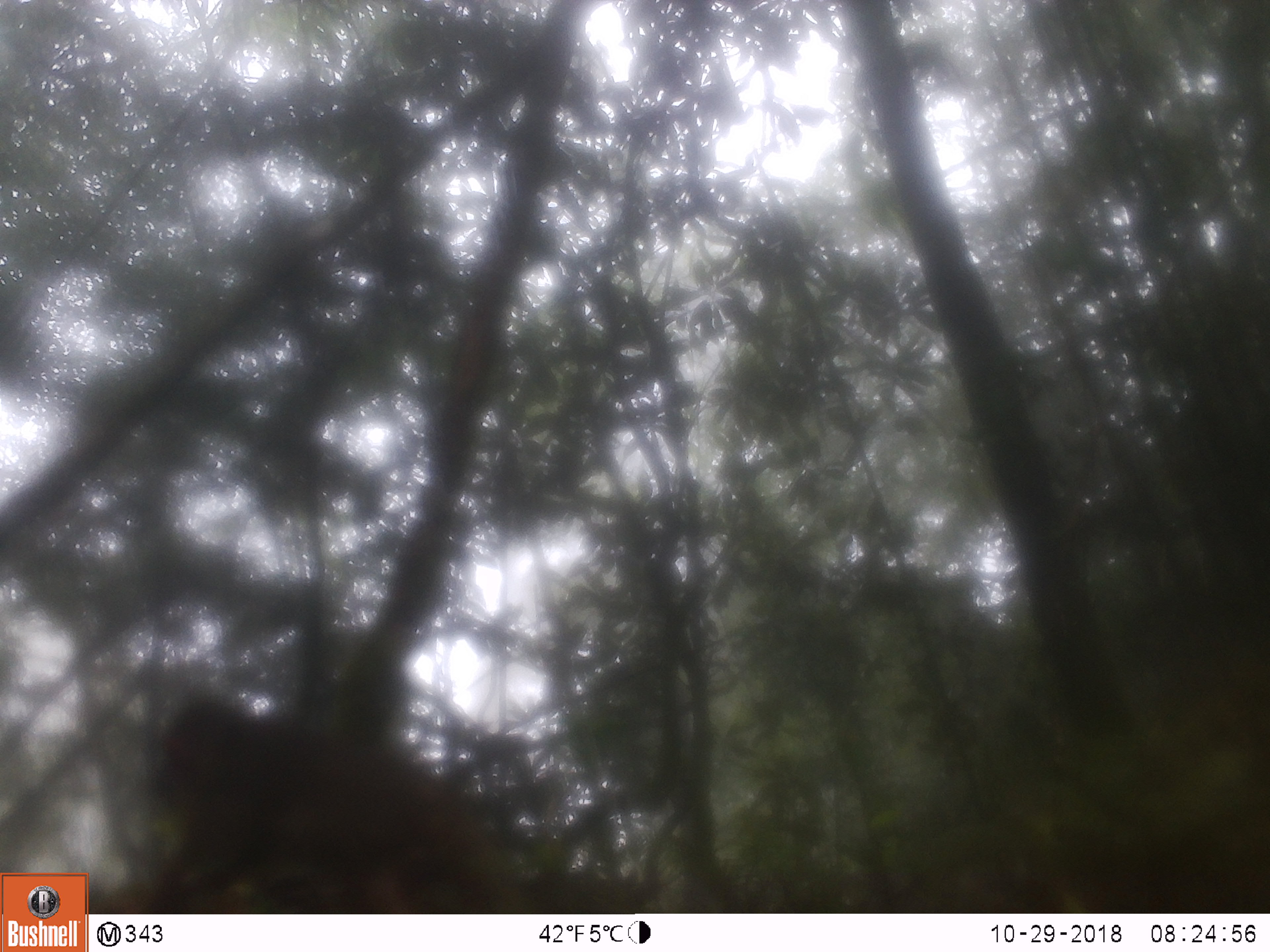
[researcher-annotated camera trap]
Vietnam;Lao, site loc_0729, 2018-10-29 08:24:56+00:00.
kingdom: Animalia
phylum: Chordata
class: Mammalia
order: Primates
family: Cercopithecidae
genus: Macaca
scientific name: Macaca arctoides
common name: stump-tailed macaque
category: stump tailed macaque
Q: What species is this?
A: Stump tailed macaque (stump-tailed macaque) (Macaca arctoides).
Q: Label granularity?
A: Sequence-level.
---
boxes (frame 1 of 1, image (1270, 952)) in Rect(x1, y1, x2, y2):
stump tailed macaque: Rect(126, 696, 525, 913)